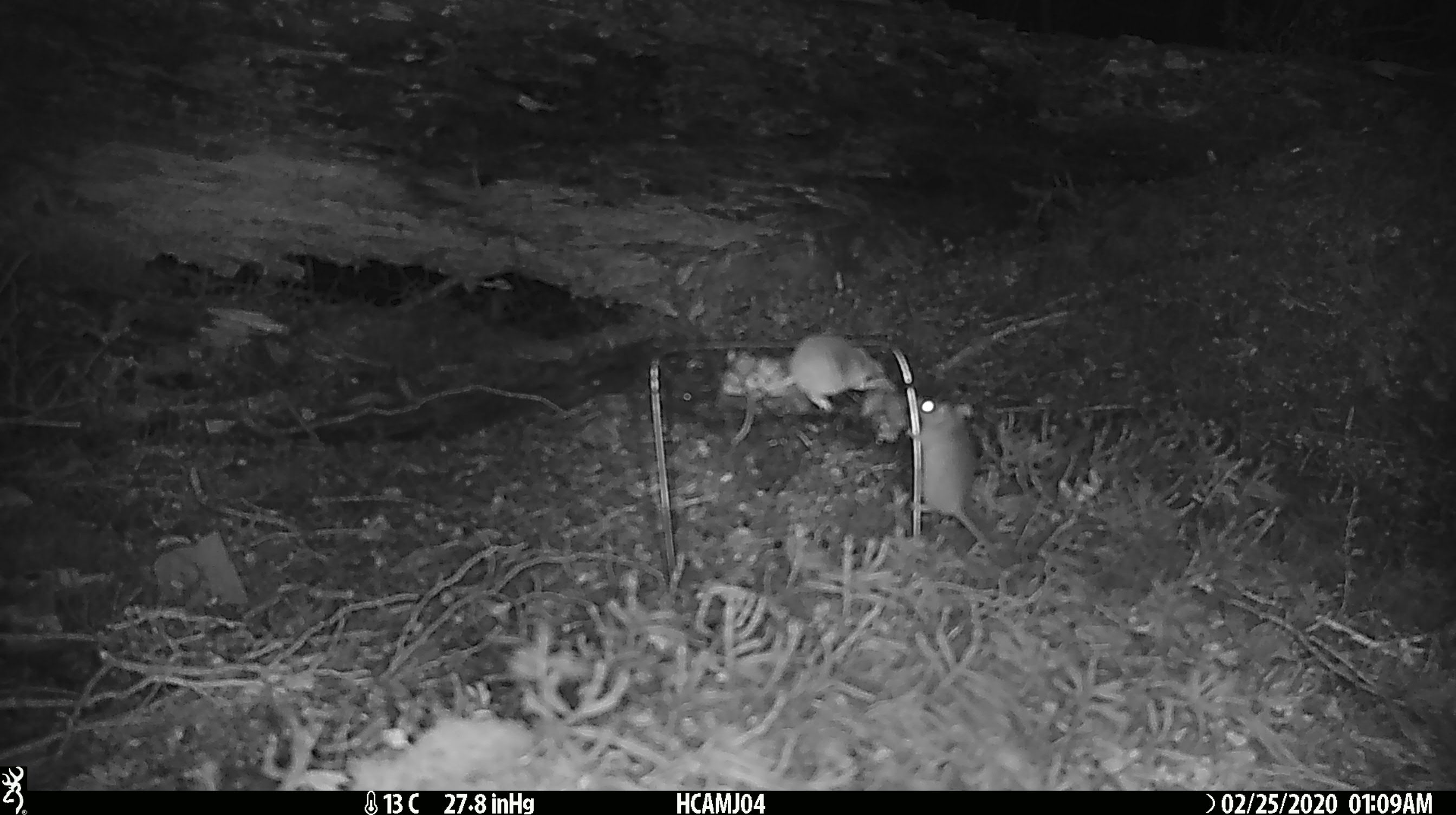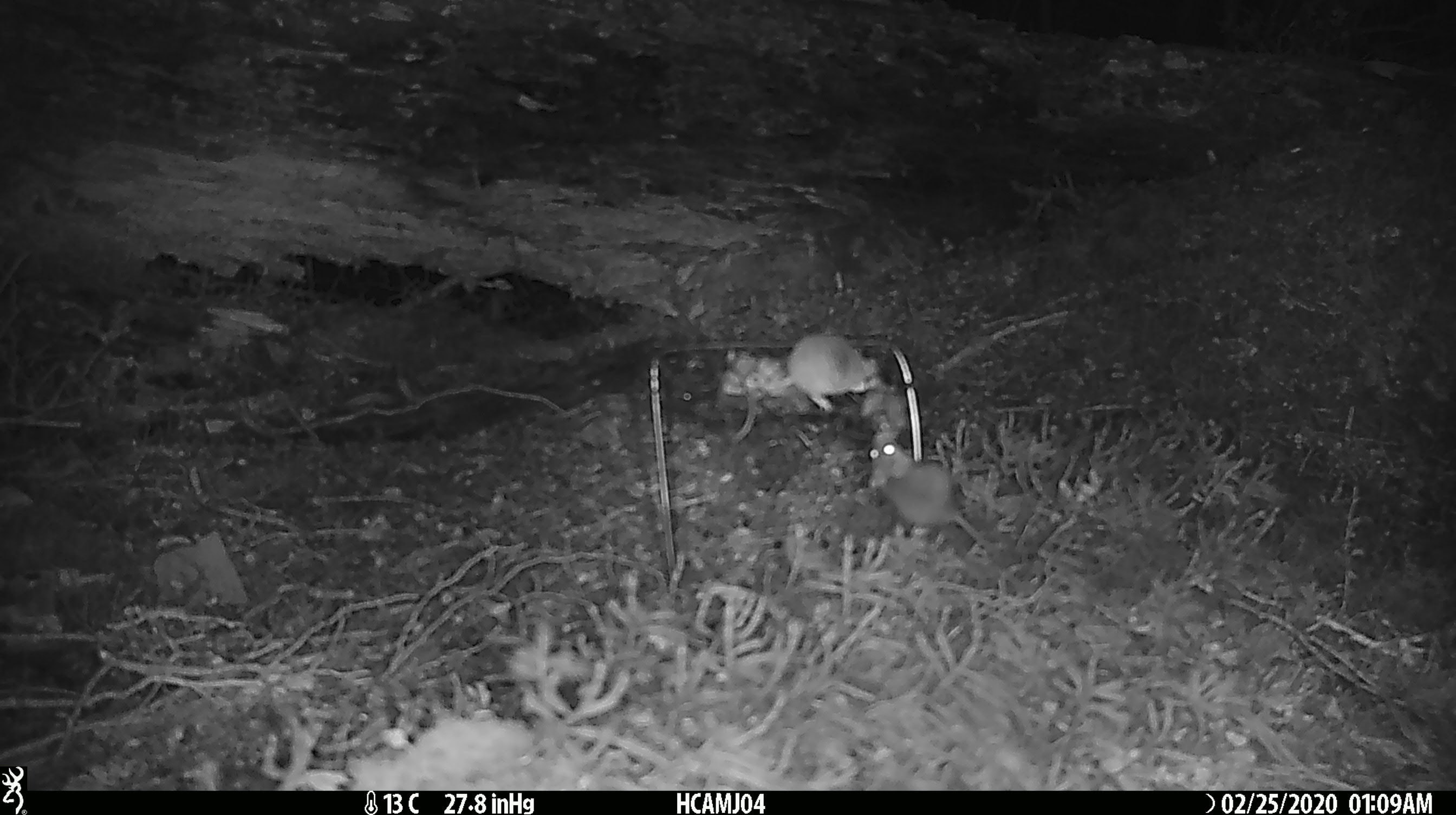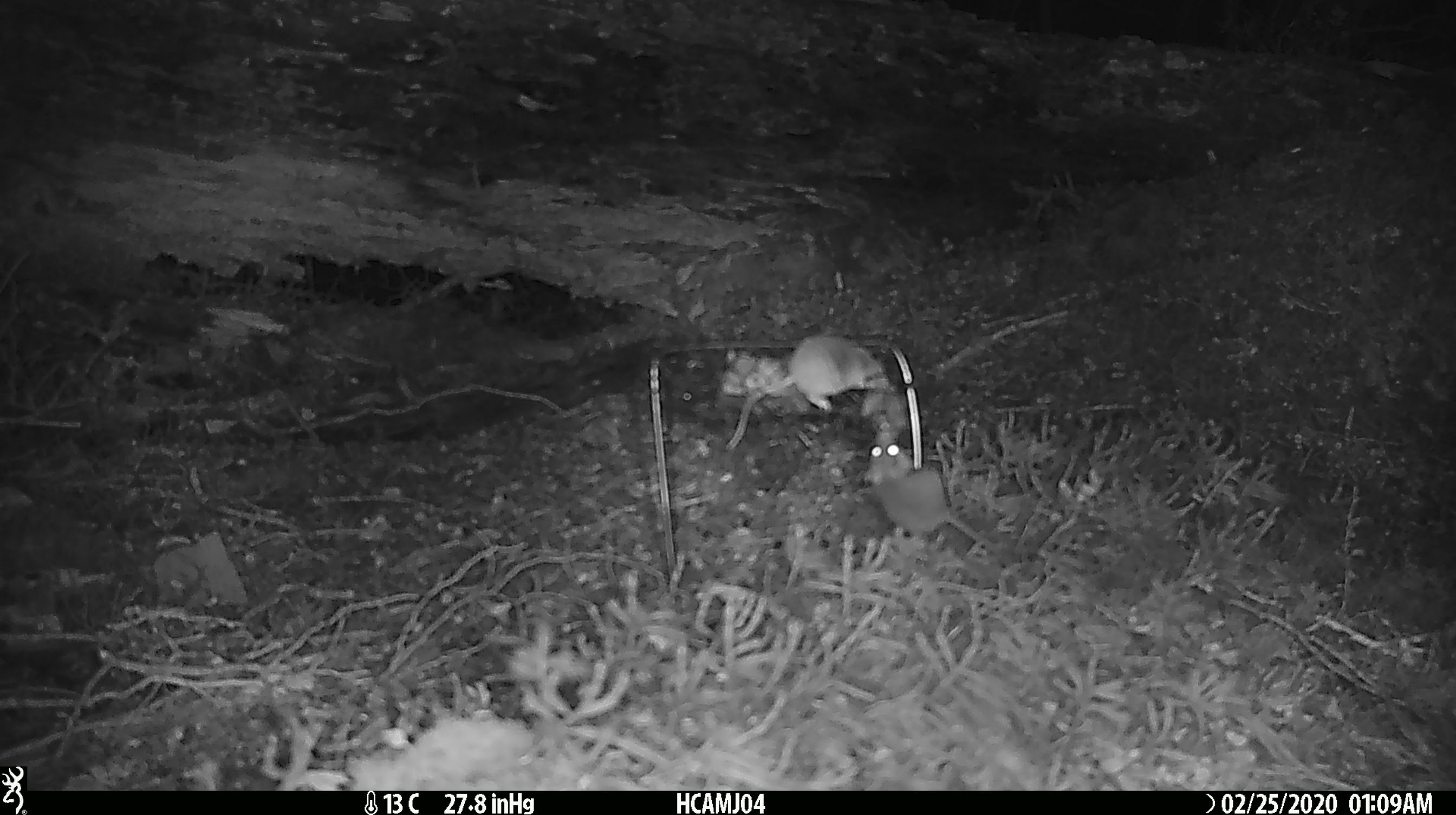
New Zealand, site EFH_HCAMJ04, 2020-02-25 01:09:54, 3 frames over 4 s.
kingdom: Animalia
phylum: Chordata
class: Mammalia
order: Rodentia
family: Muridae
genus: Mus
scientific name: Mus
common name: mouse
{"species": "mouse (Mus)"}